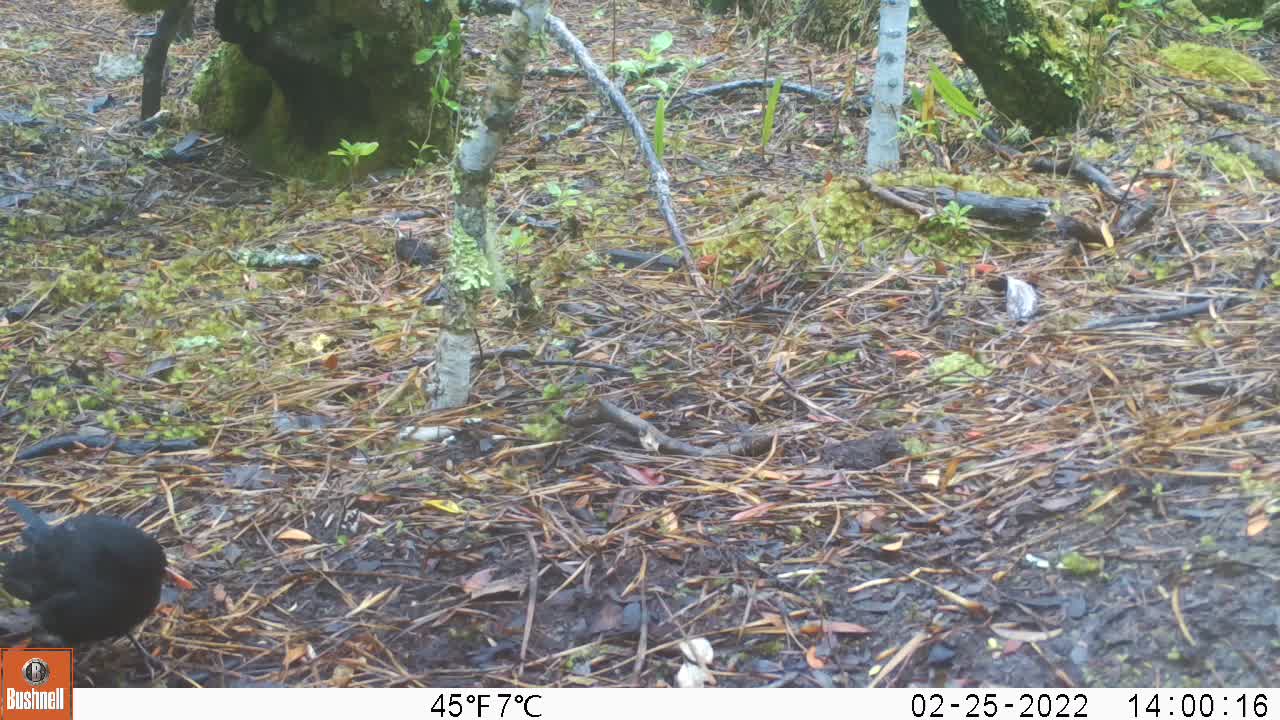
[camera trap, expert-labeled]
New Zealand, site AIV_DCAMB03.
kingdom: Animalia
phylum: Chordata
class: Aves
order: Passeriformes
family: Turdidae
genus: Turdus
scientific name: Turdus merula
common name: eurasian blackbird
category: blackbird